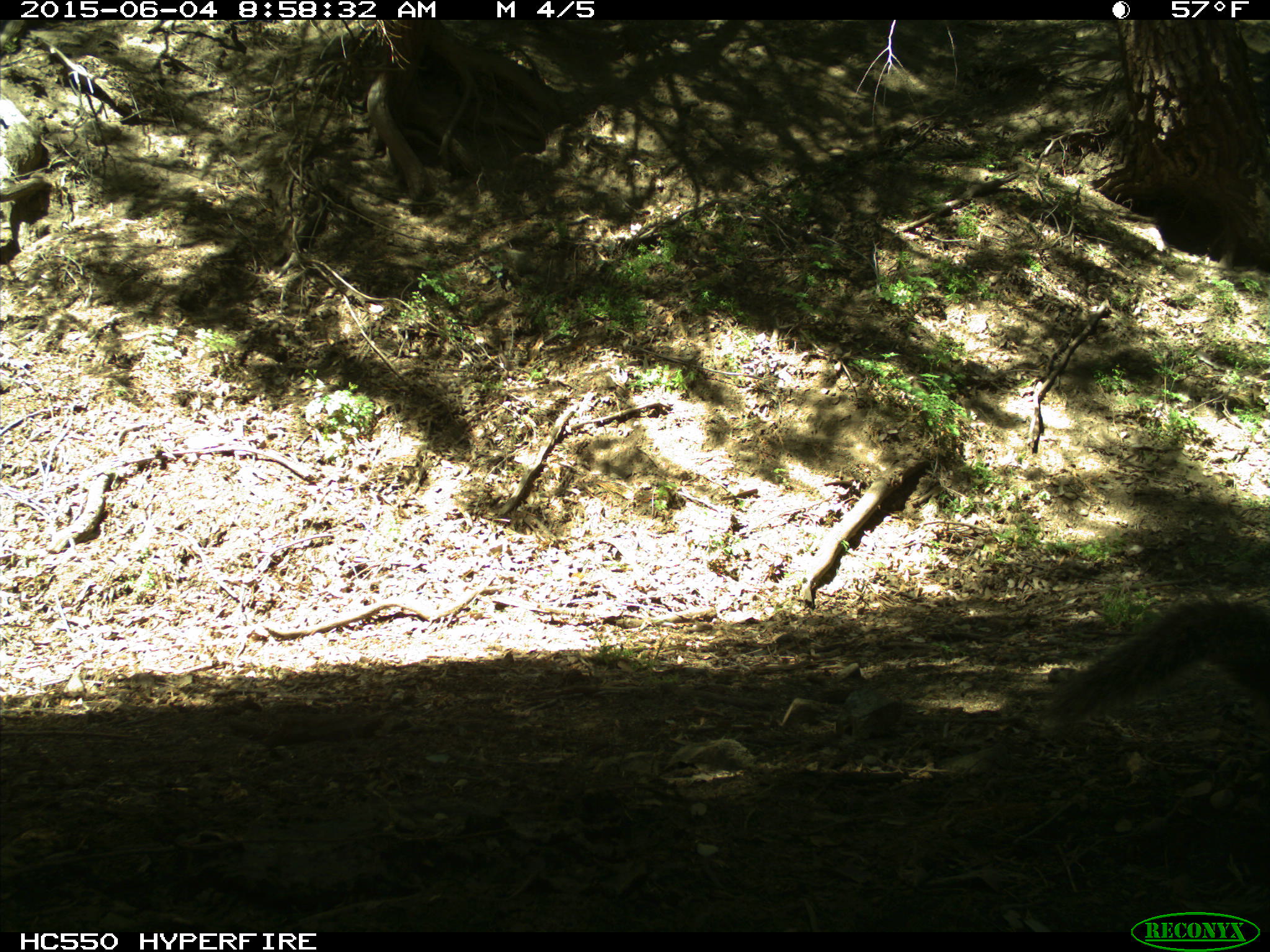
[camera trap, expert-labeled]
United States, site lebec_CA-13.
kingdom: Animalia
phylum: Chordata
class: Mammalia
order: Rodentia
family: Sciuridae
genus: Sciurus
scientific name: Sciurus carolinensis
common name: eastern gray squirrel